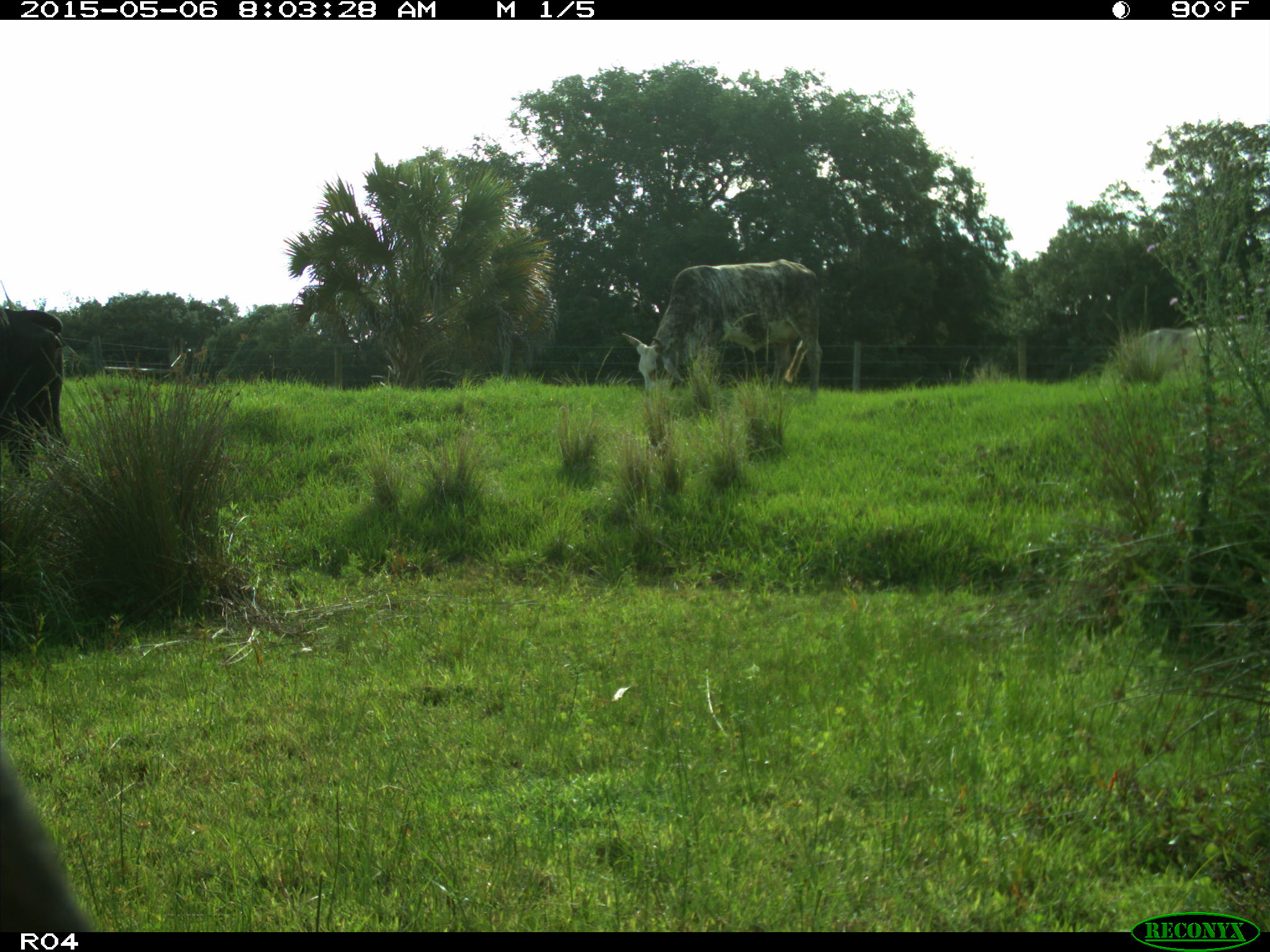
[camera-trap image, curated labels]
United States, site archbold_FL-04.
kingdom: Animalia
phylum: Chordata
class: Mammalia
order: Artiodactyla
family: Bovidae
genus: Bos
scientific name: Bos taurus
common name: domestic cow